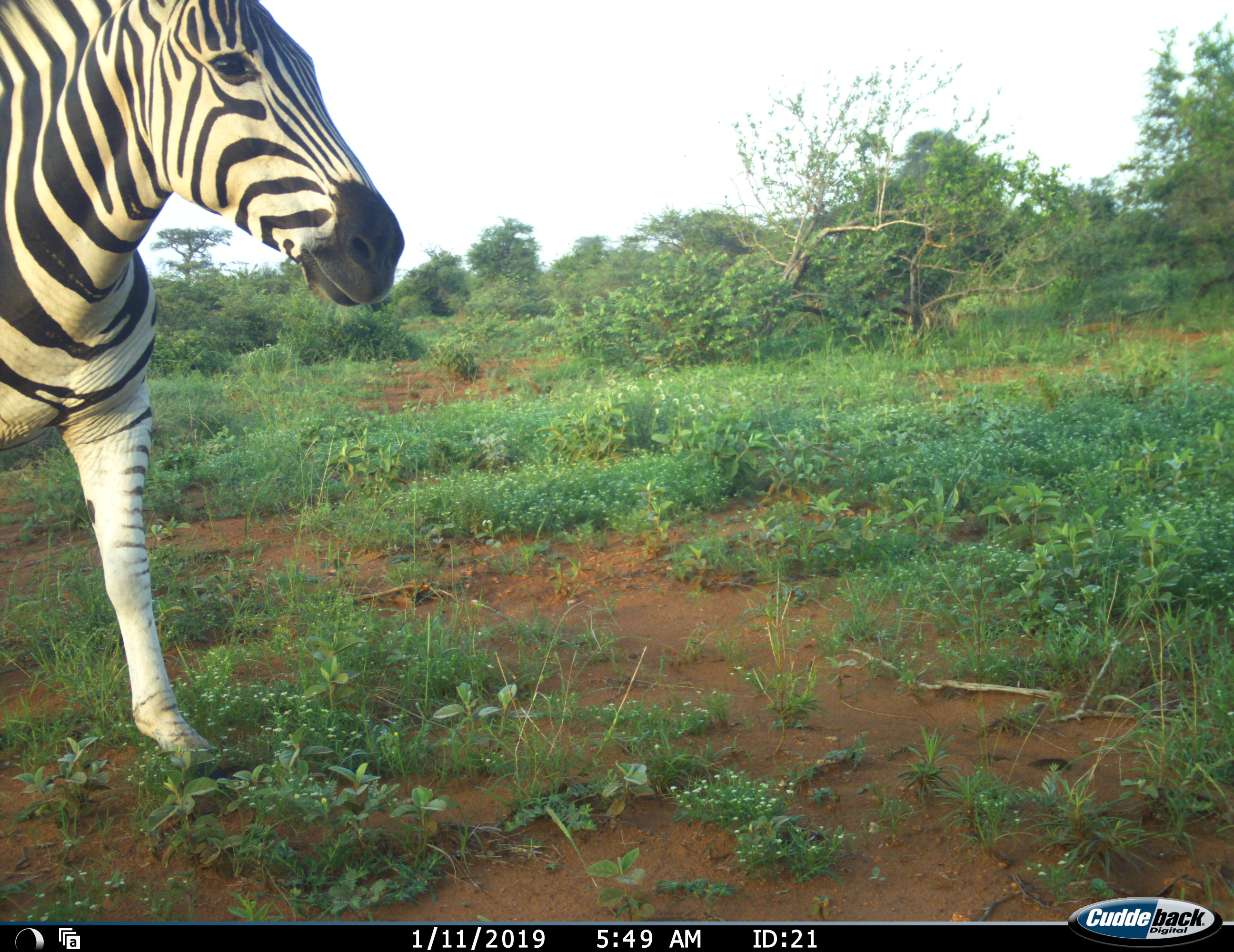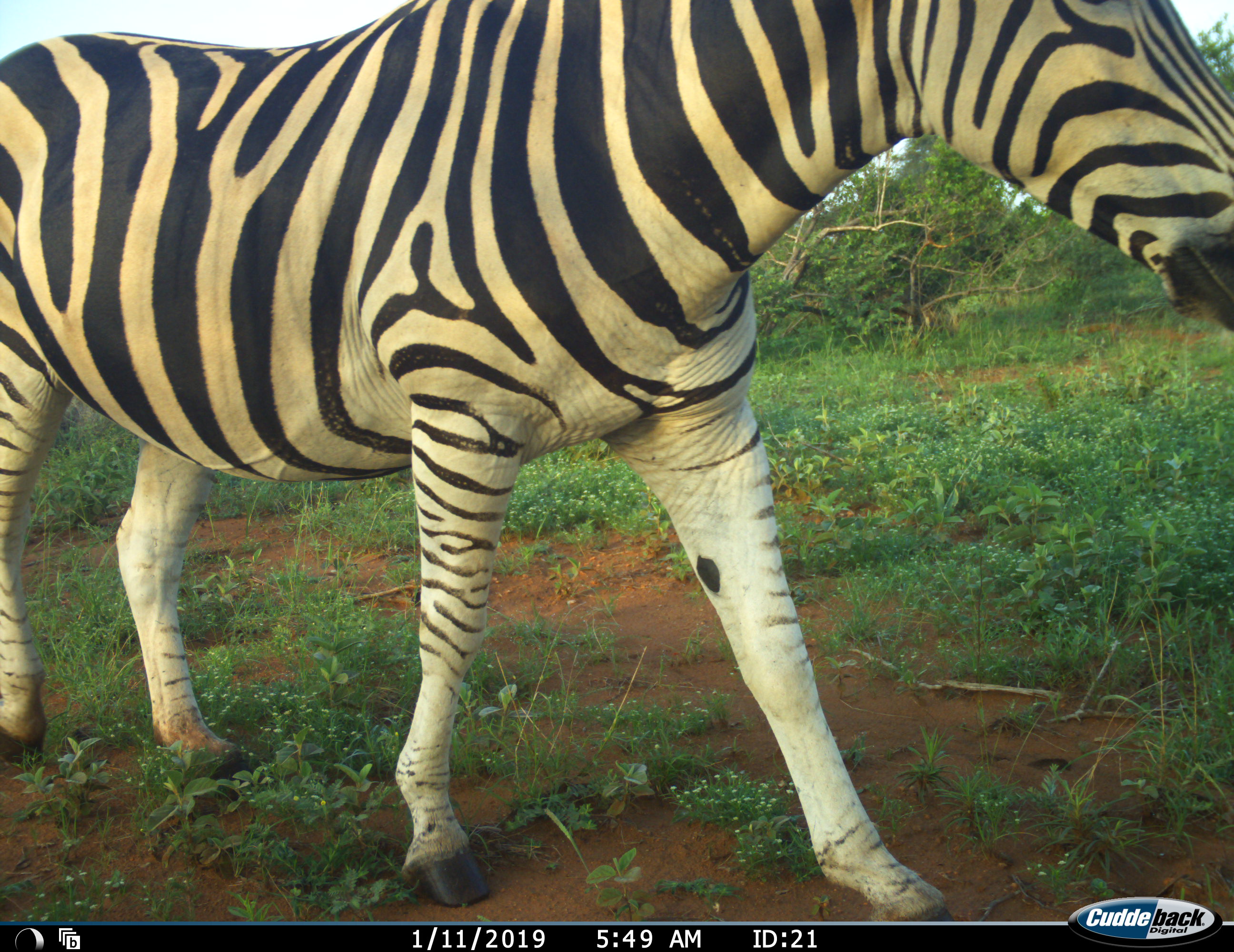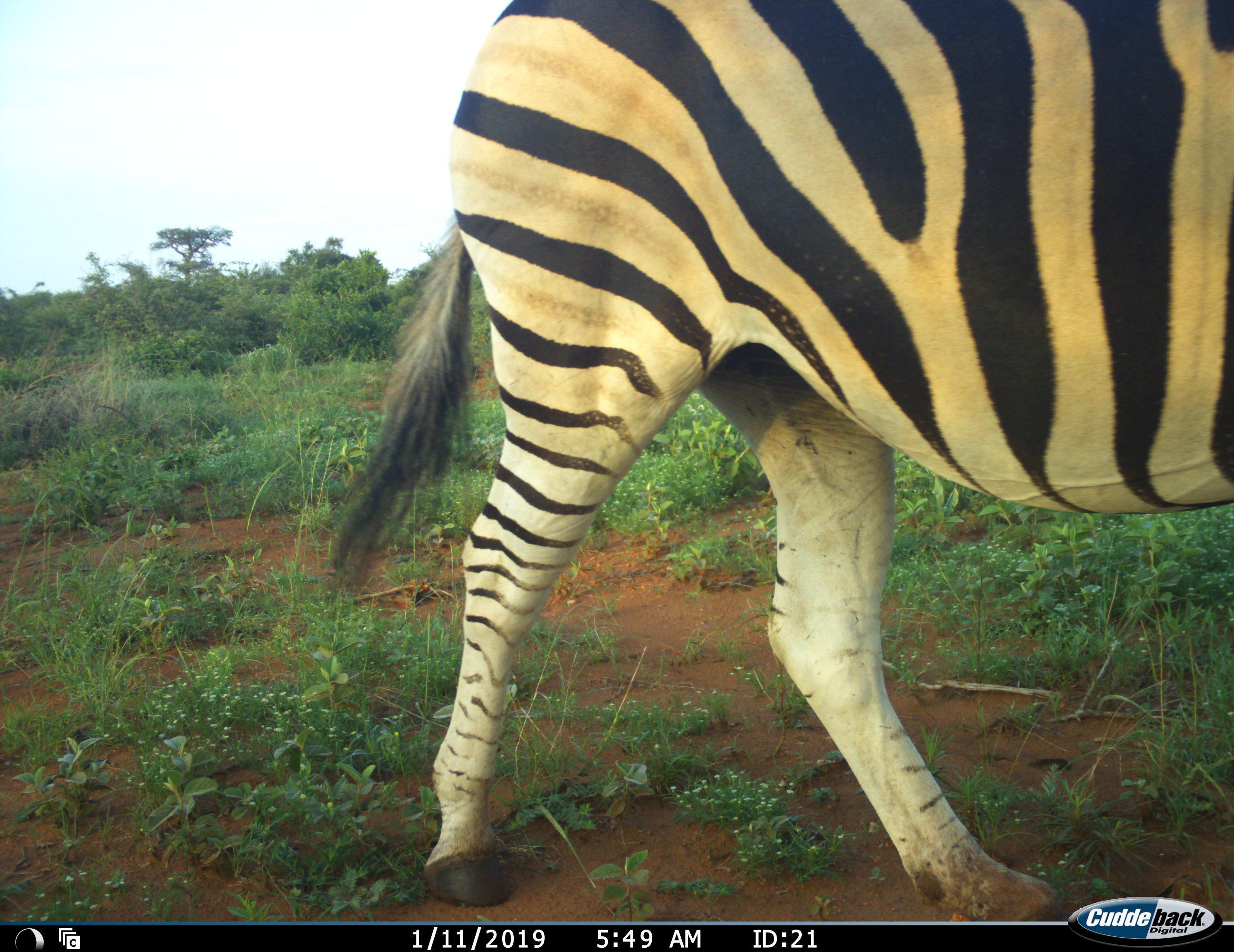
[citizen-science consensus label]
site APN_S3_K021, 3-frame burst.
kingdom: Animalia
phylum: Chordata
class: Mammalia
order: Perissodactyla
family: Equidae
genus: Equus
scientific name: Equus quagga burchellii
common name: burchell's zebra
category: zebraburchells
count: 1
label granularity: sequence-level